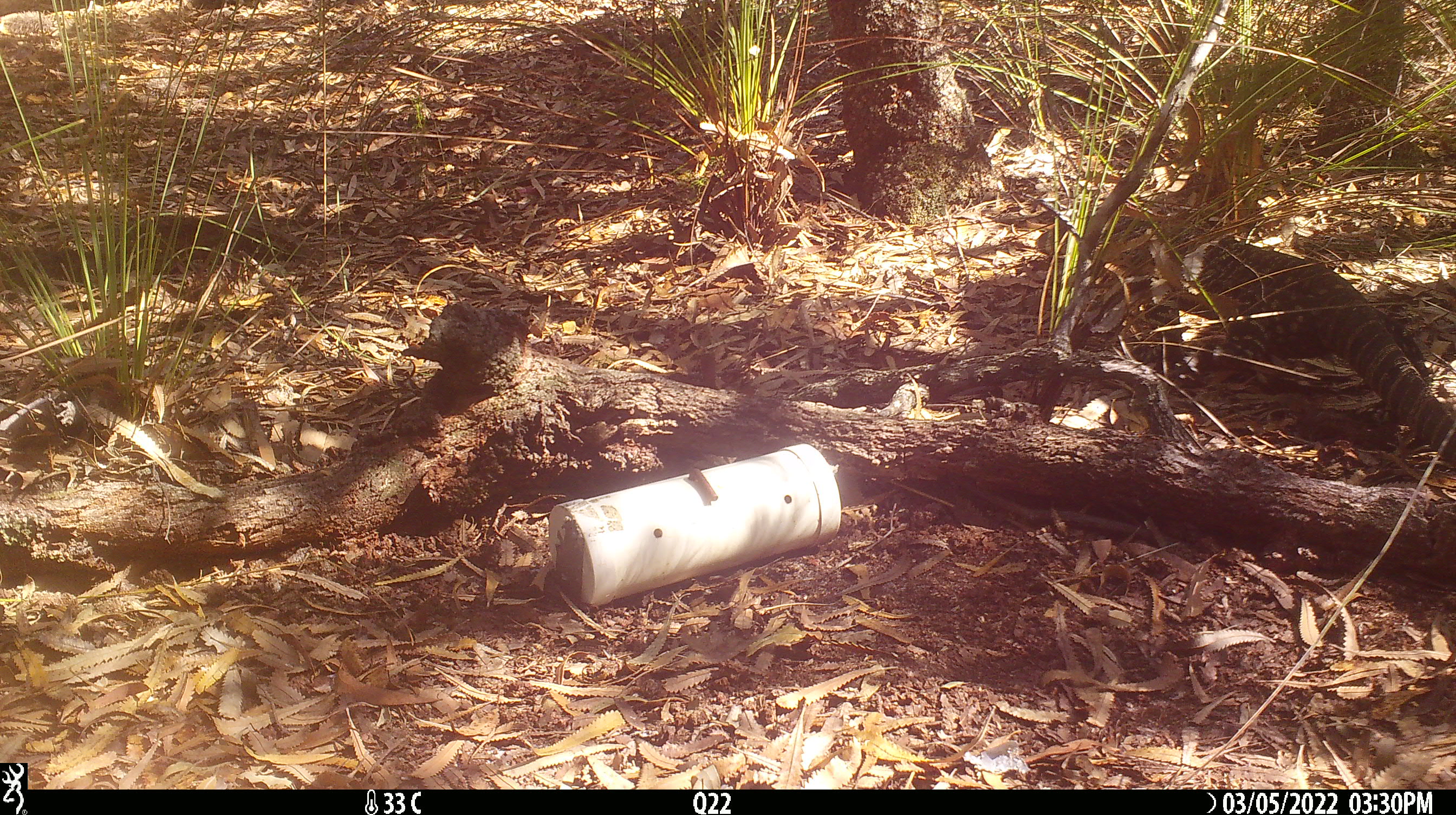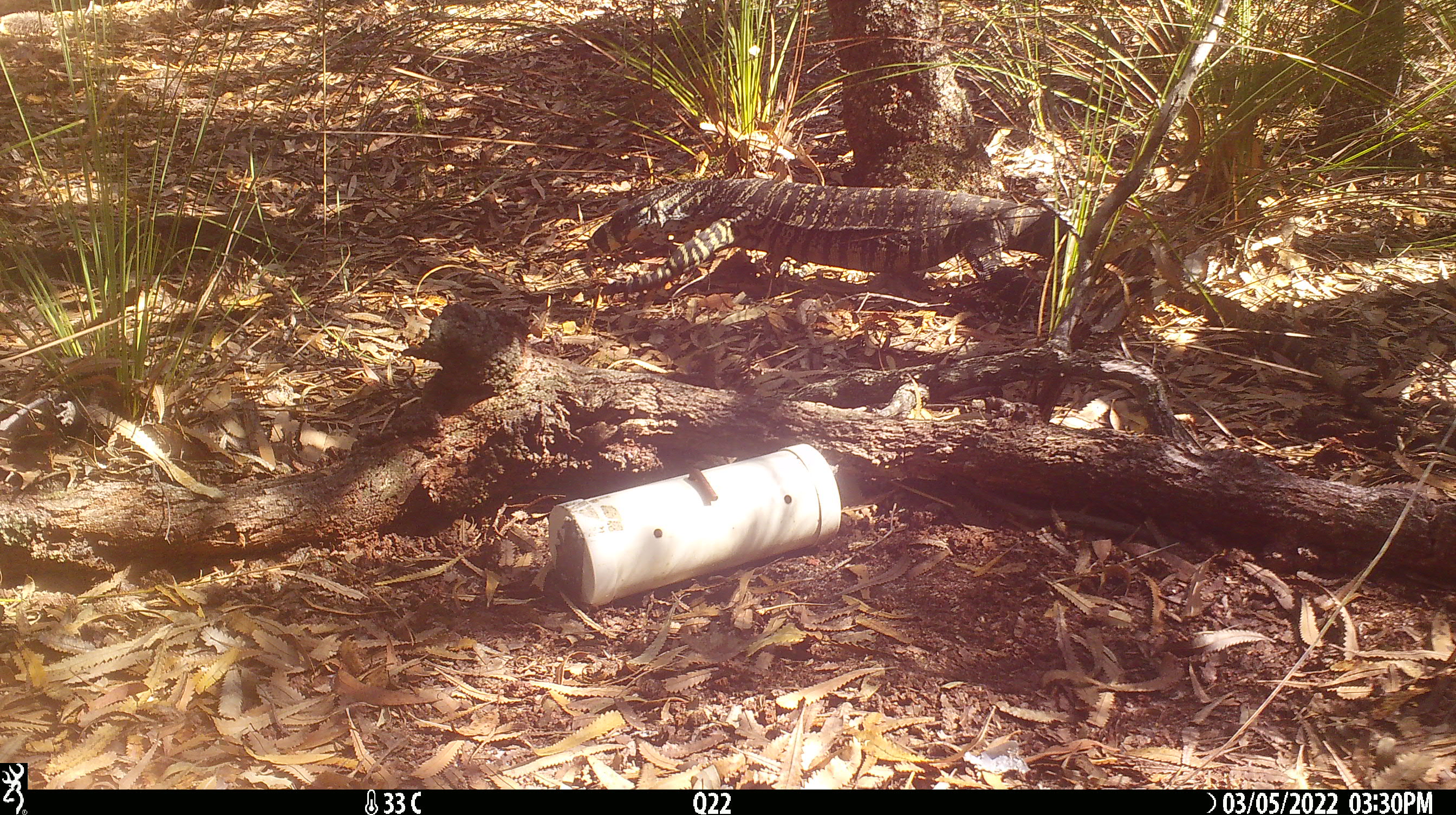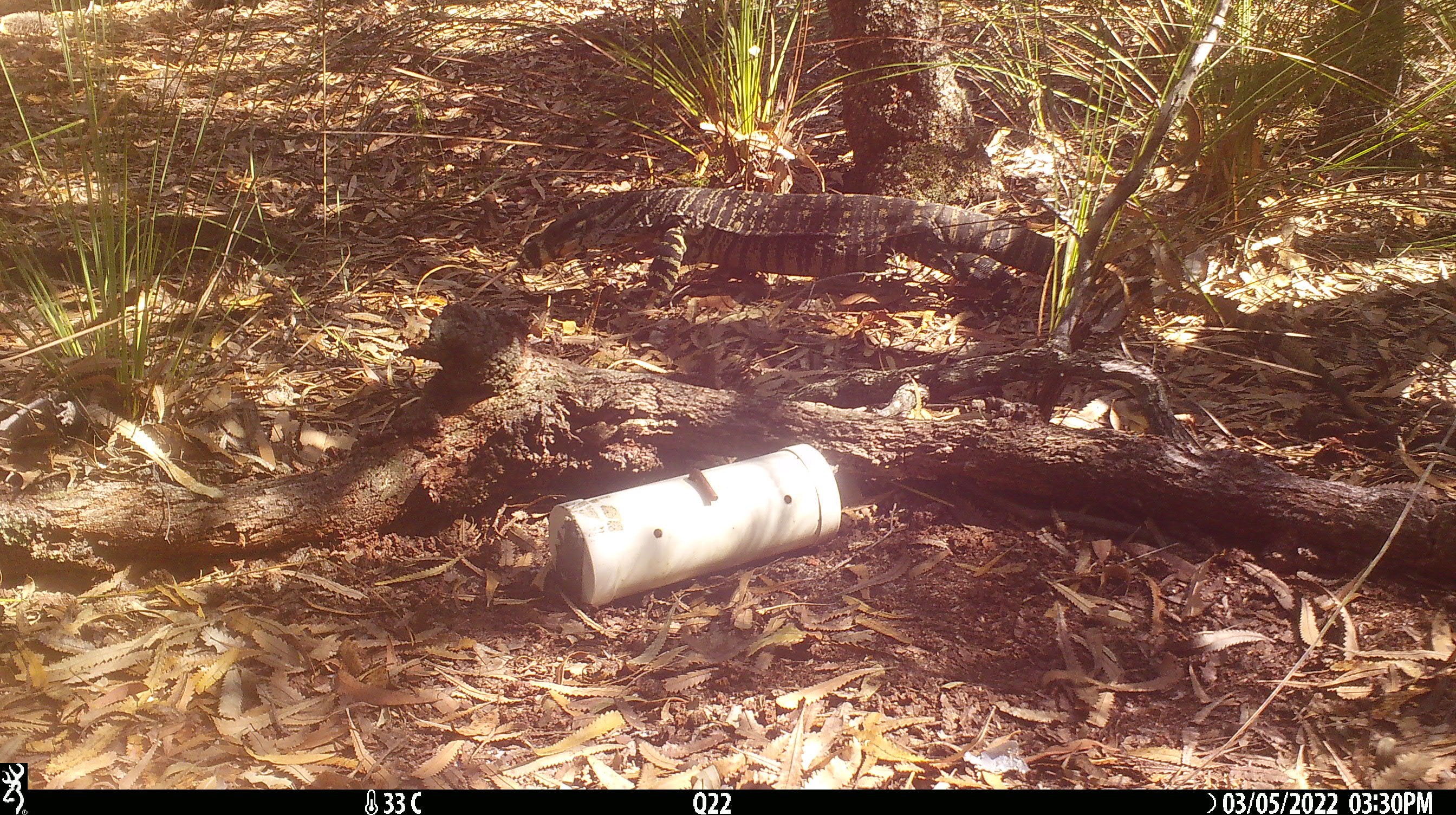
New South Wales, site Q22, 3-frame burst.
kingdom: Animalia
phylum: Chordata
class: Reptilia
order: Squamata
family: Varanidae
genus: Varanus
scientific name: Varanus varius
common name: lace monitor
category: goanna